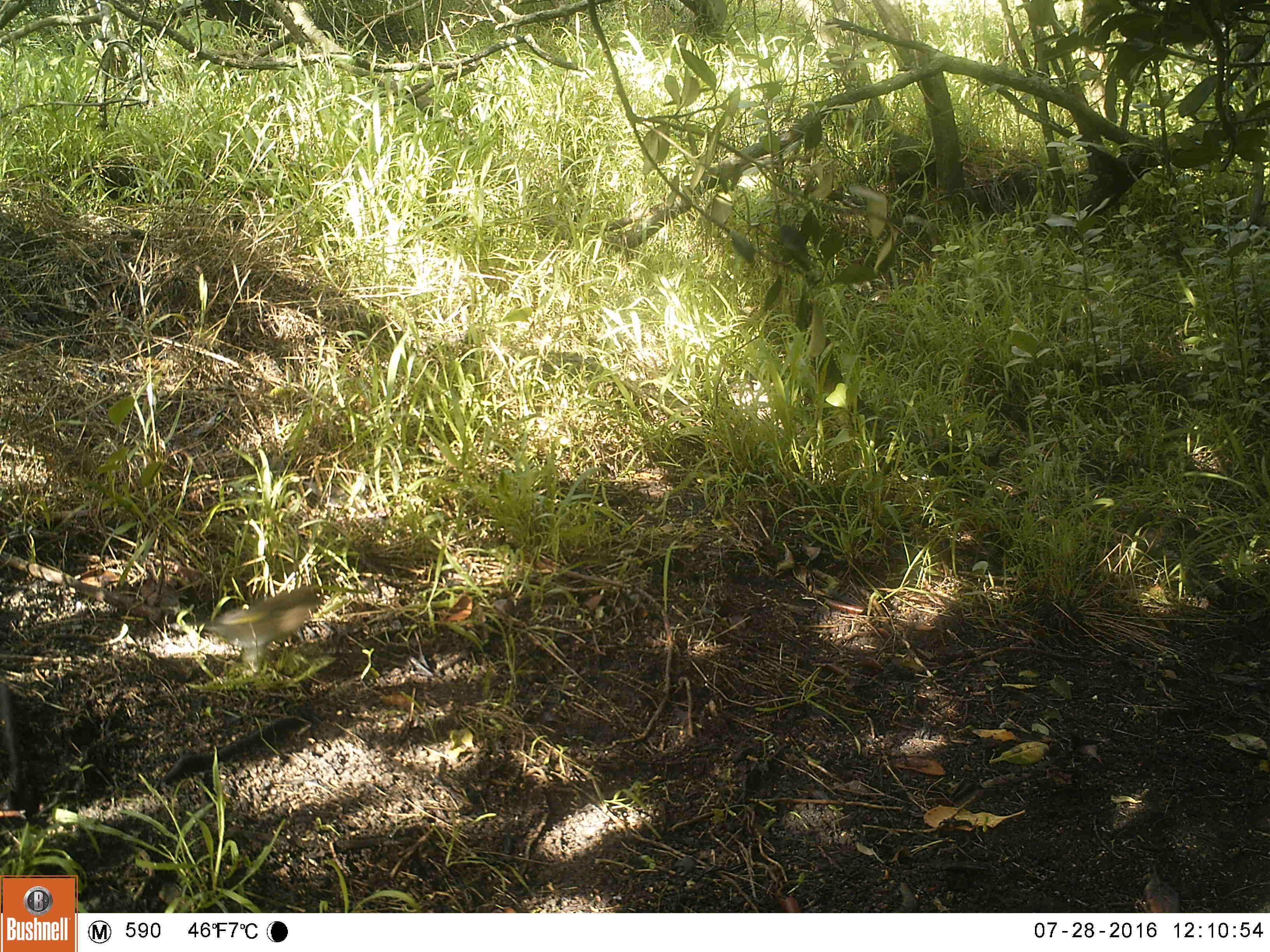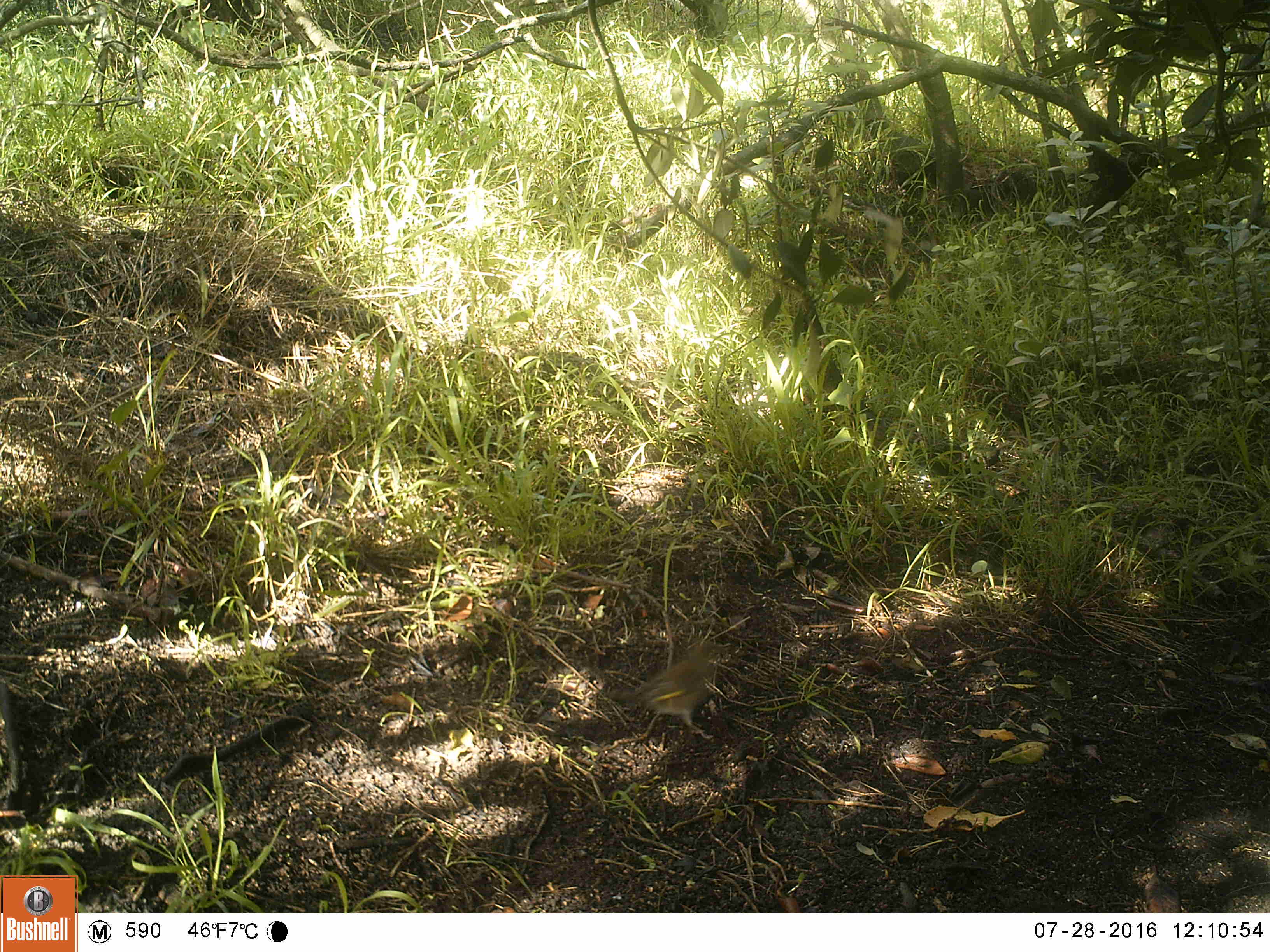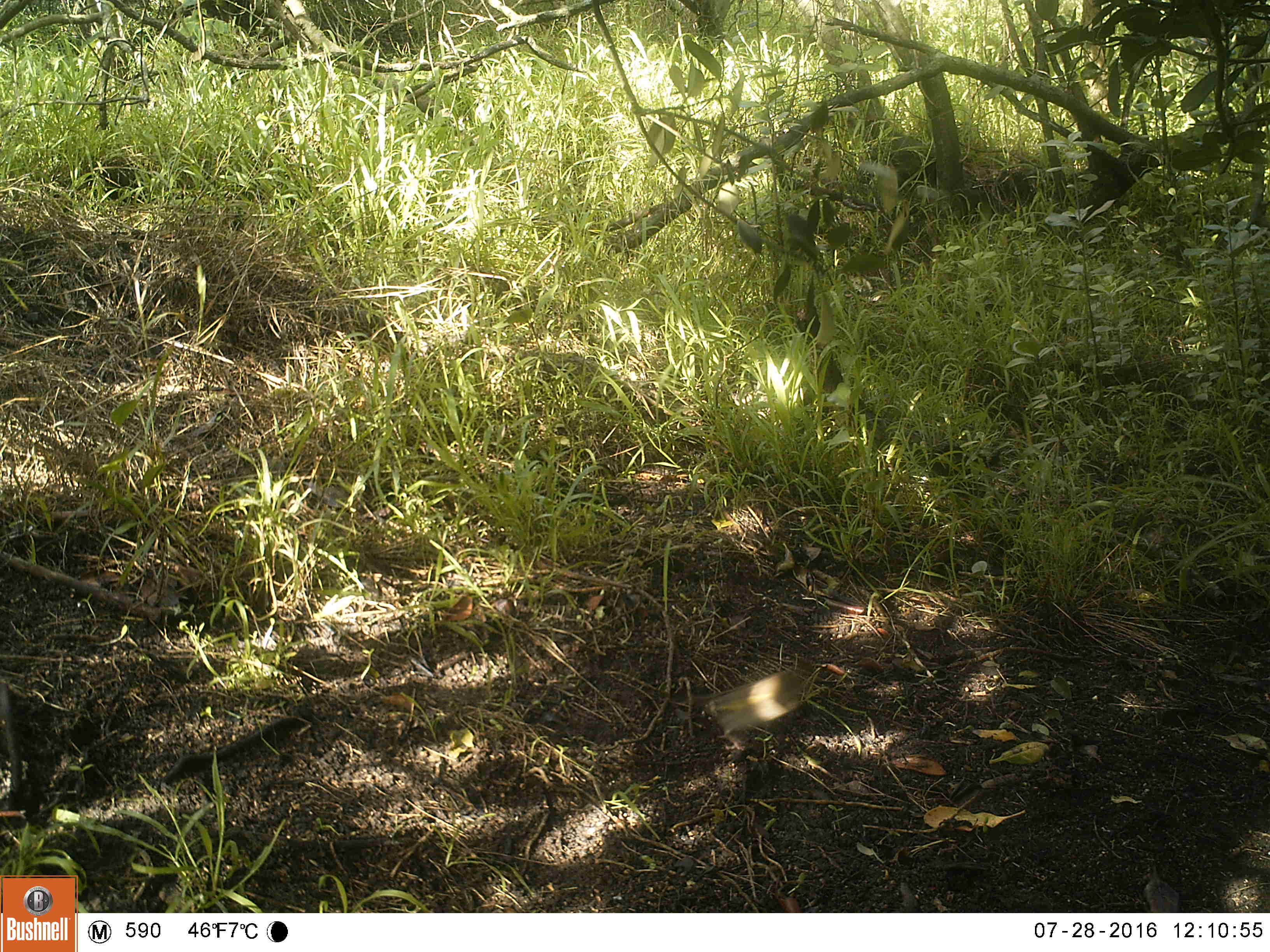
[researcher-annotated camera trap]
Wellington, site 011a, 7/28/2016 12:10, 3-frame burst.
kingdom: Animalia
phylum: Chordata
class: Aves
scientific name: Aves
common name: bird